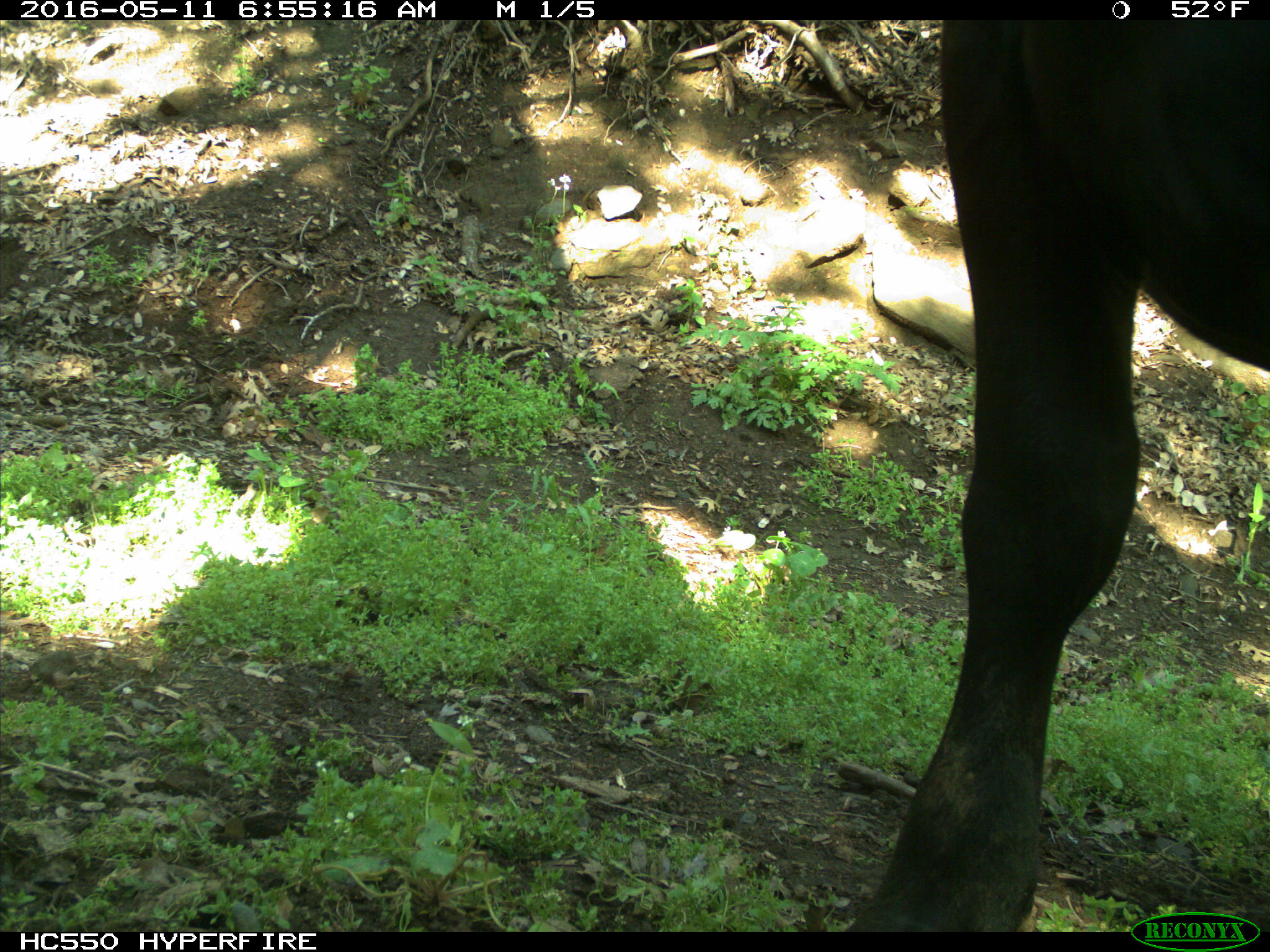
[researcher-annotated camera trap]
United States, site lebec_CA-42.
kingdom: Animalia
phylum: Chordata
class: Mammalia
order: Artiodactyla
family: Bovidae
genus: Bos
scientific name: Bos taurus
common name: domestic cow